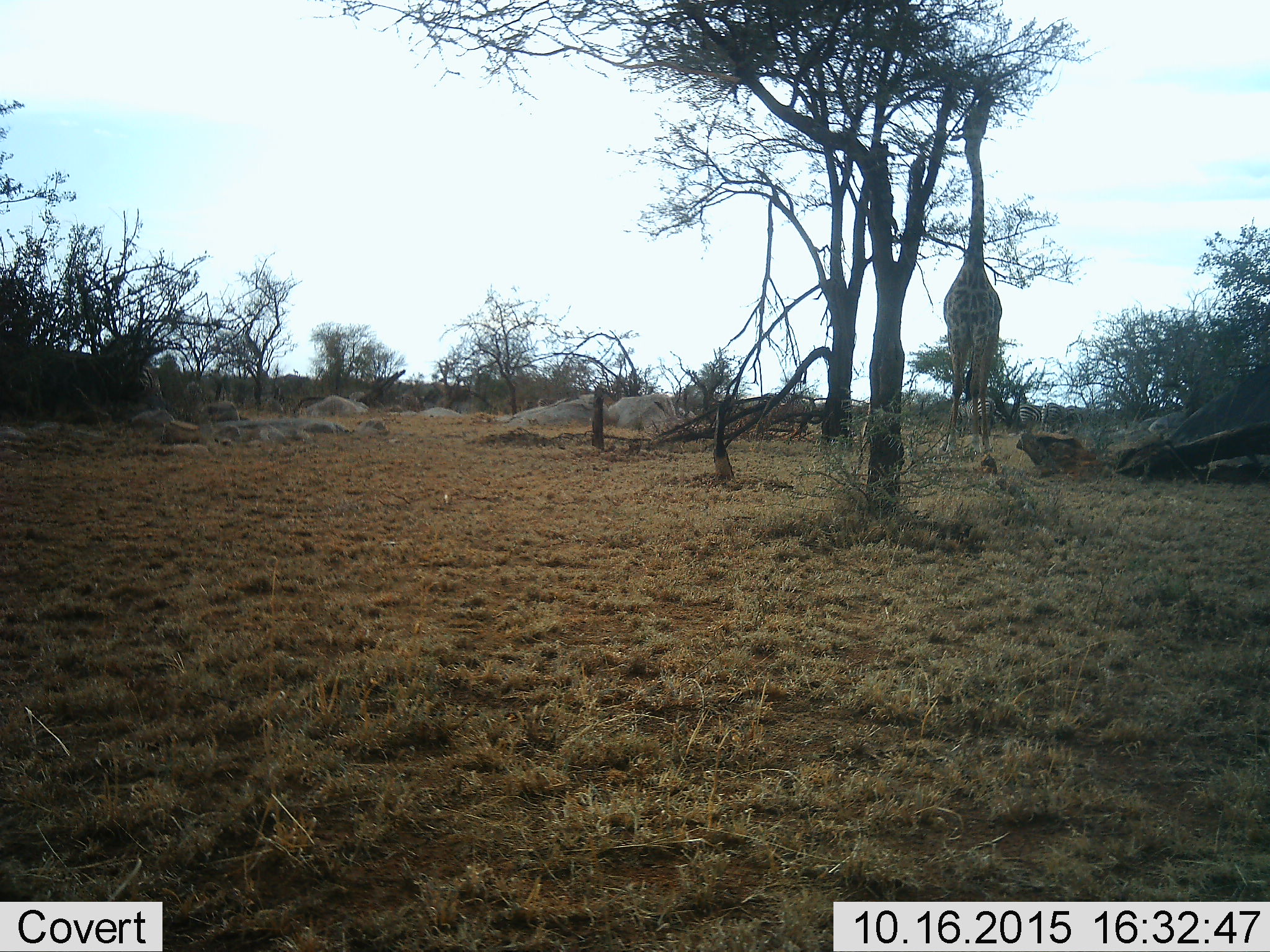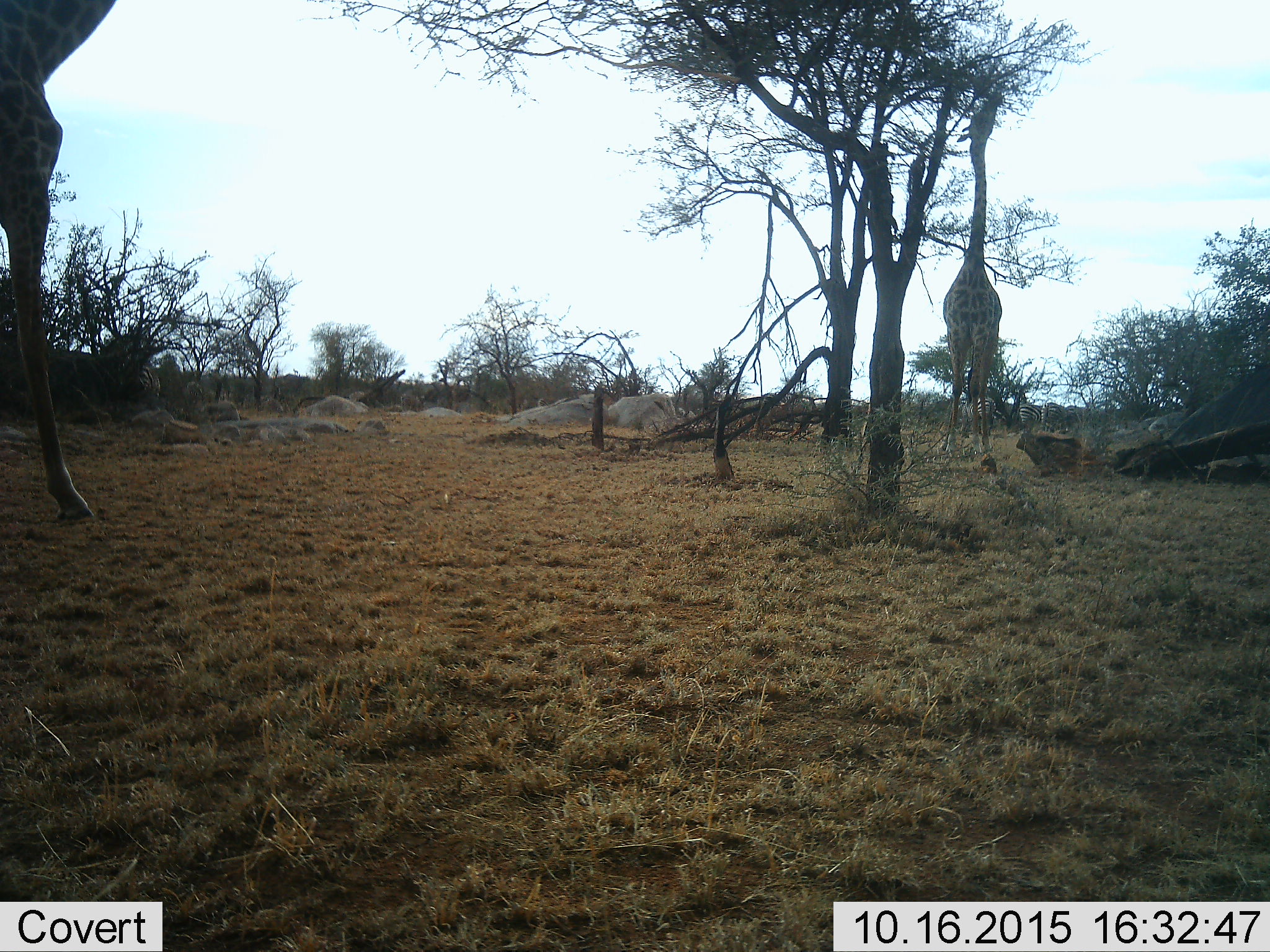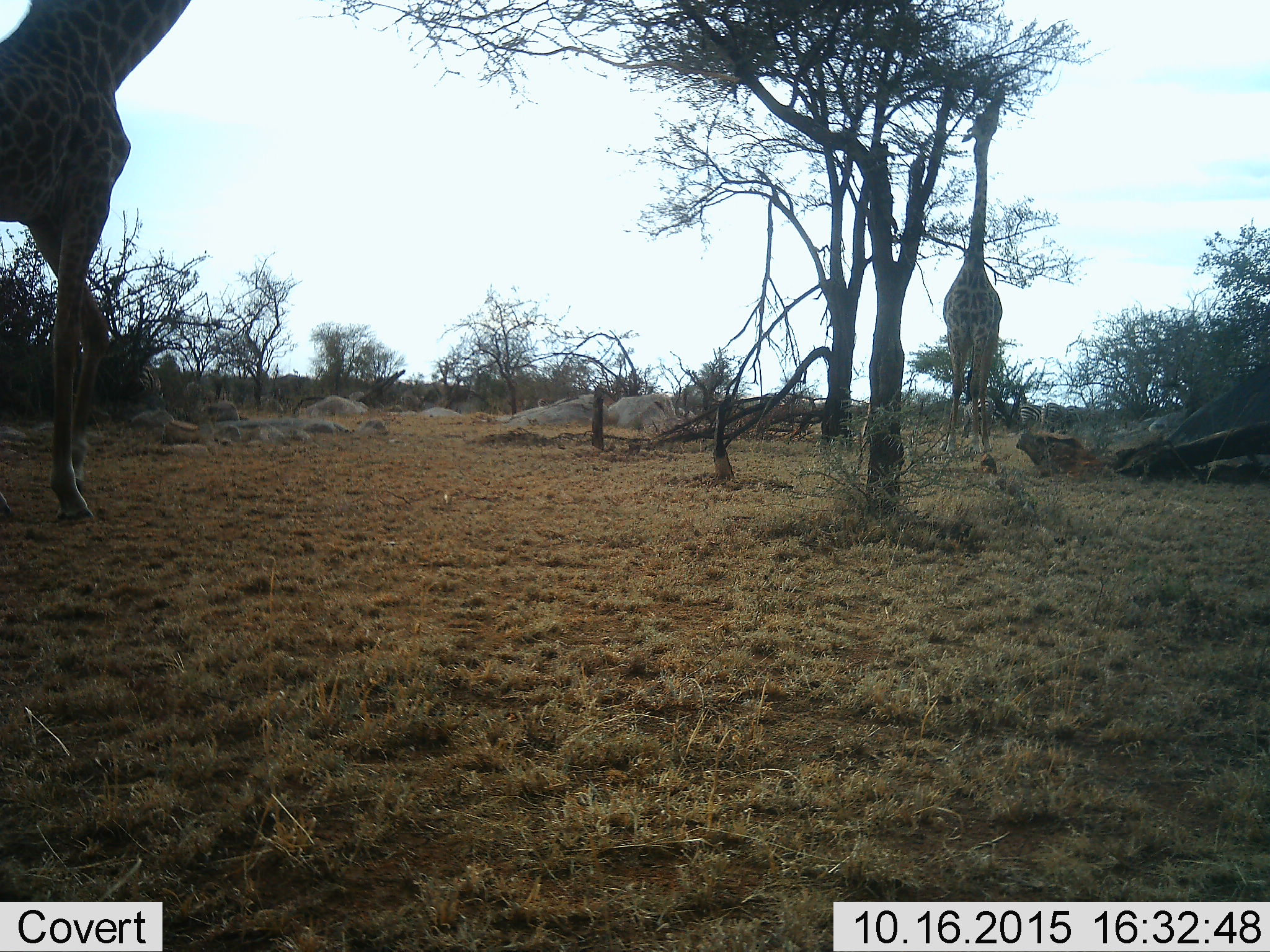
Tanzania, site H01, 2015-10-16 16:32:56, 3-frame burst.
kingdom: Animalia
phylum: Chordata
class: Mammalia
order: Artiodactyla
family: Giraffidae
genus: Giraffa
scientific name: Giraffa camelopardalis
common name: giraffe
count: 2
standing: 20%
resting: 0%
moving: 50%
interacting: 0%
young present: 0%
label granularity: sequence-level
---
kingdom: Animalia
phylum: Chordata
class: Mammalia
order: Perissodactyla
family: Equidae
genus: Equus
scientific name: Equus quagga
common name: plains zebra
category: zebra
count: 5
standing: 50%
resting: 0%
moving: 0%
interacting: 0%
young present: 0%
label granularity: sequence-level